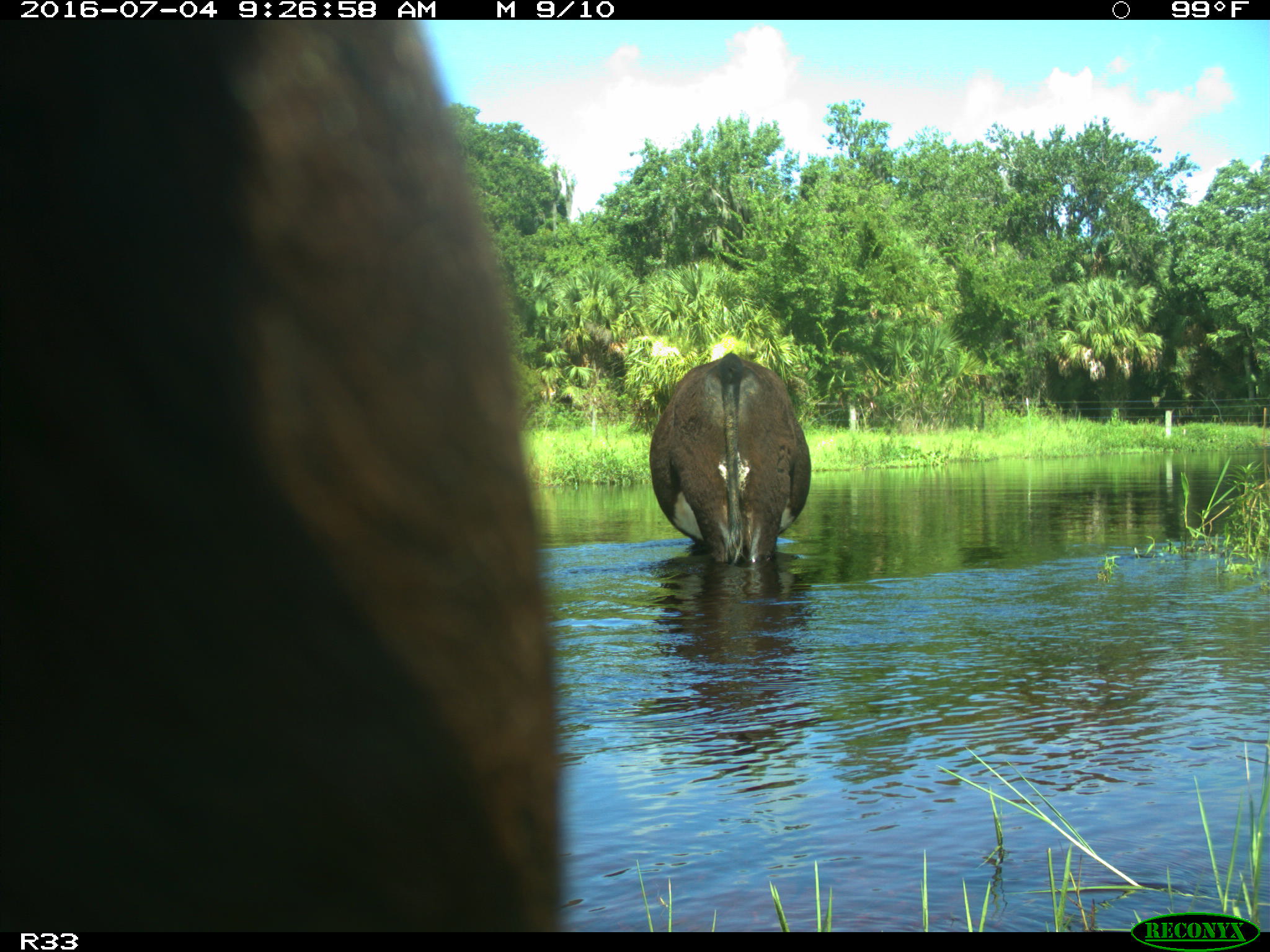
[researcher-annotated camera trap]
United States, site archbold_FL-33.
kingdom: Animalia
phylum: Chordata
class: Mammalia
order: Artiodactyla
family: Bovidae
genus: Bos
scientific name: Bos taurus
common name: domestic cow